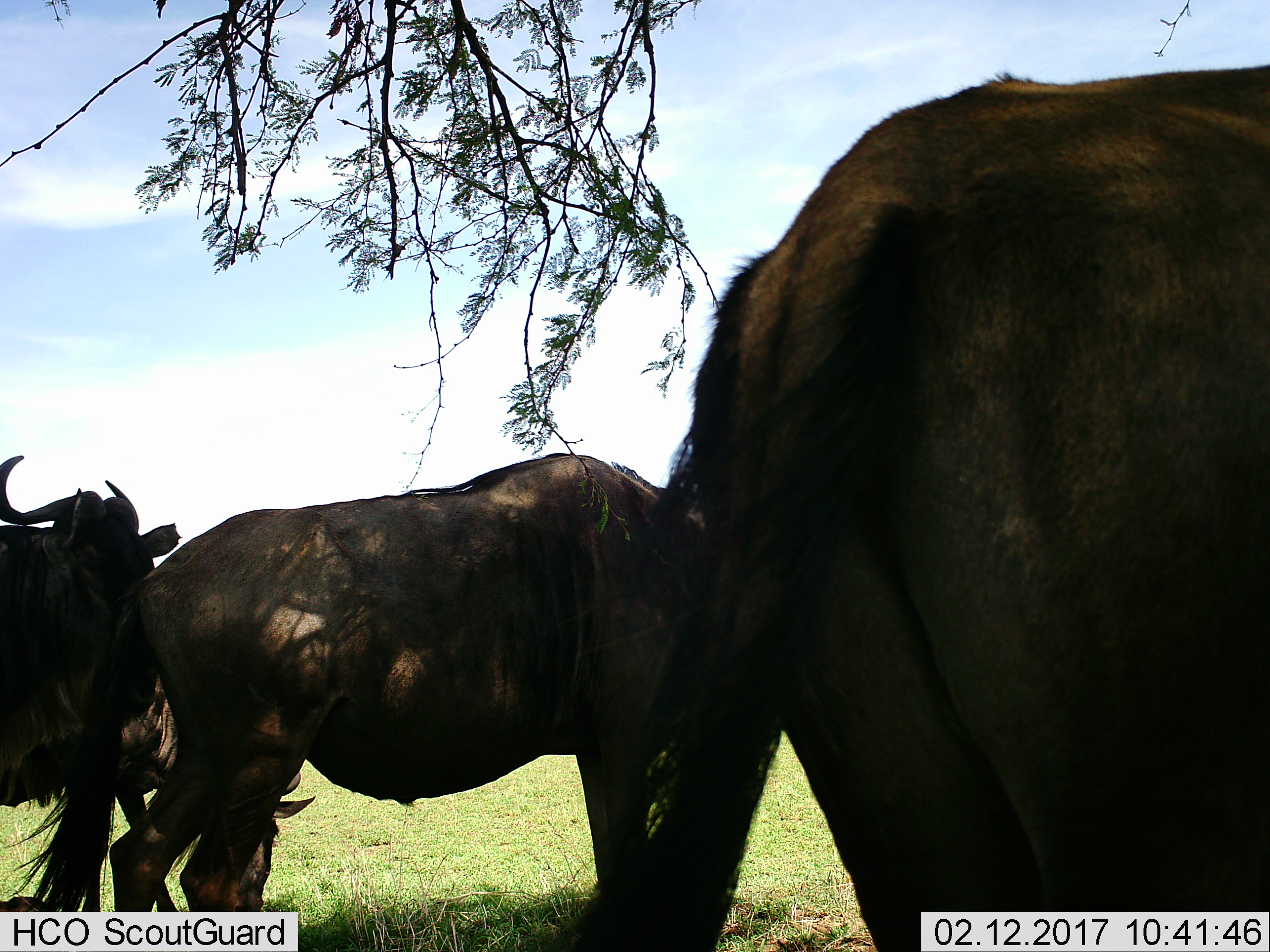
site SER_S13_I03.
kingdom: Animalia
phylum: Chordata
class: Mammalia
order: Artiodactyla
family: Bovidae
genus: Connochaetes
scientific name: Connochaetes taurinus taurinus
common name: blue wildebeest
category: wildebeestblue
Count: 3.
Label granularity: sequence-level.